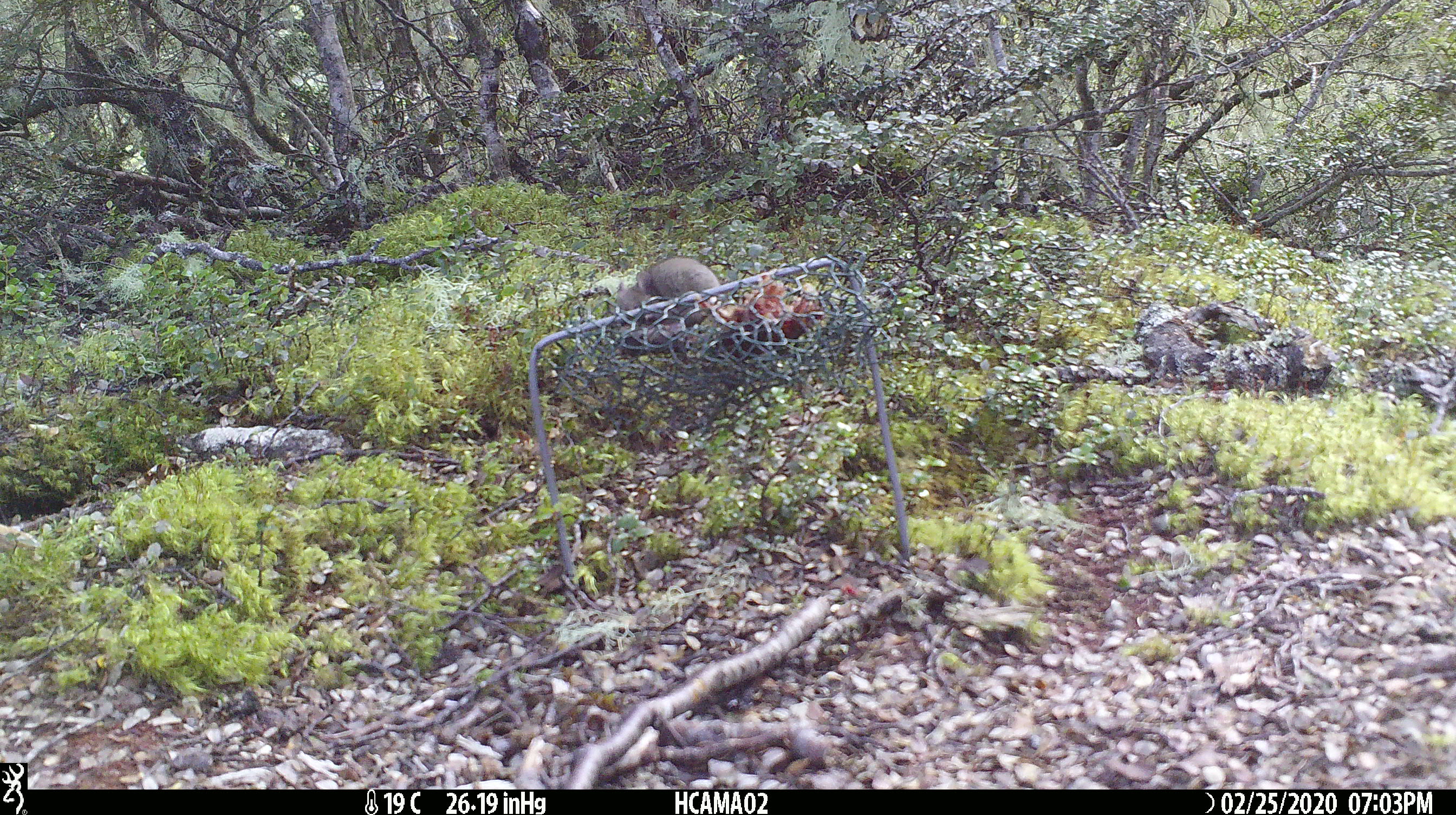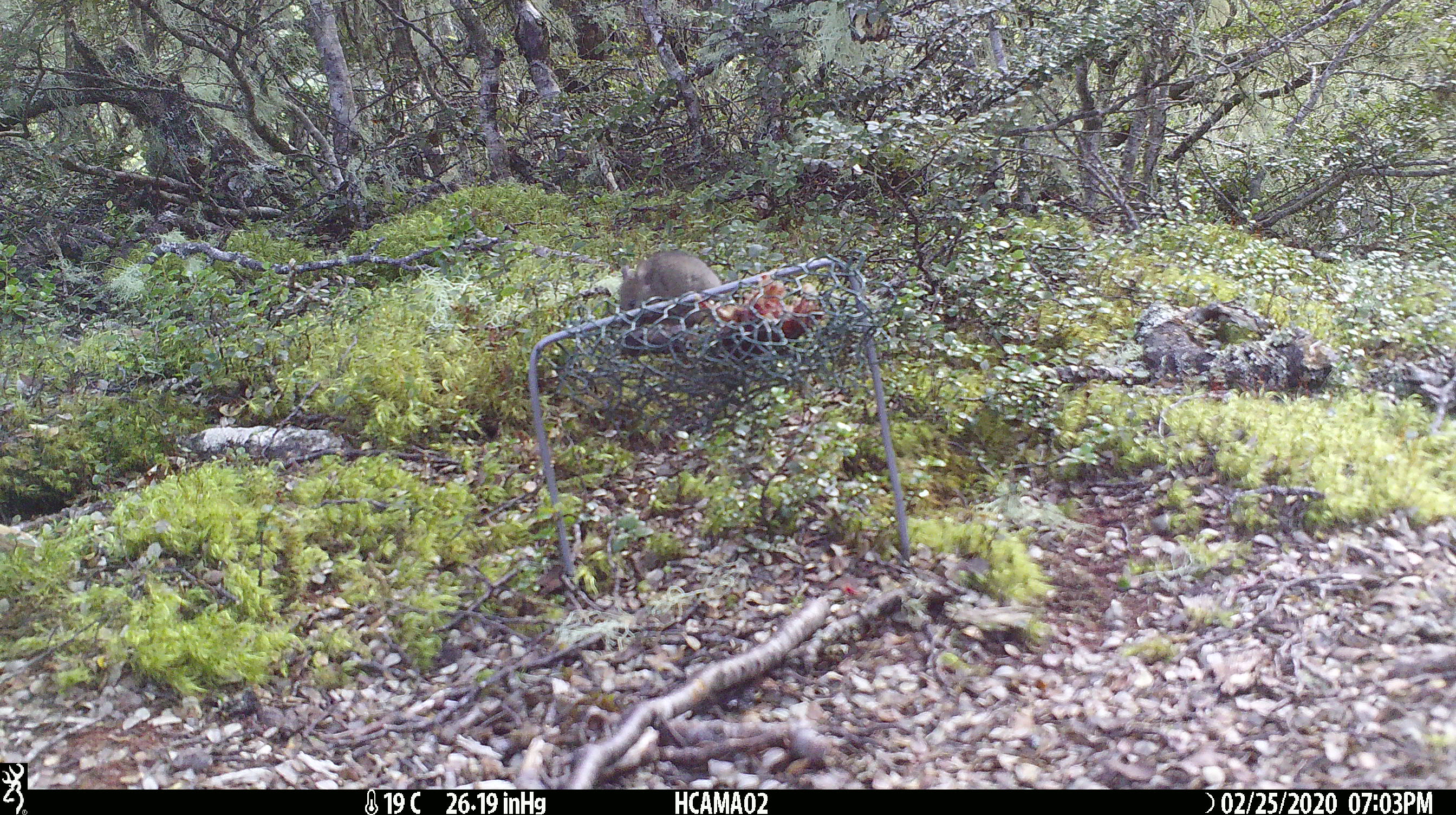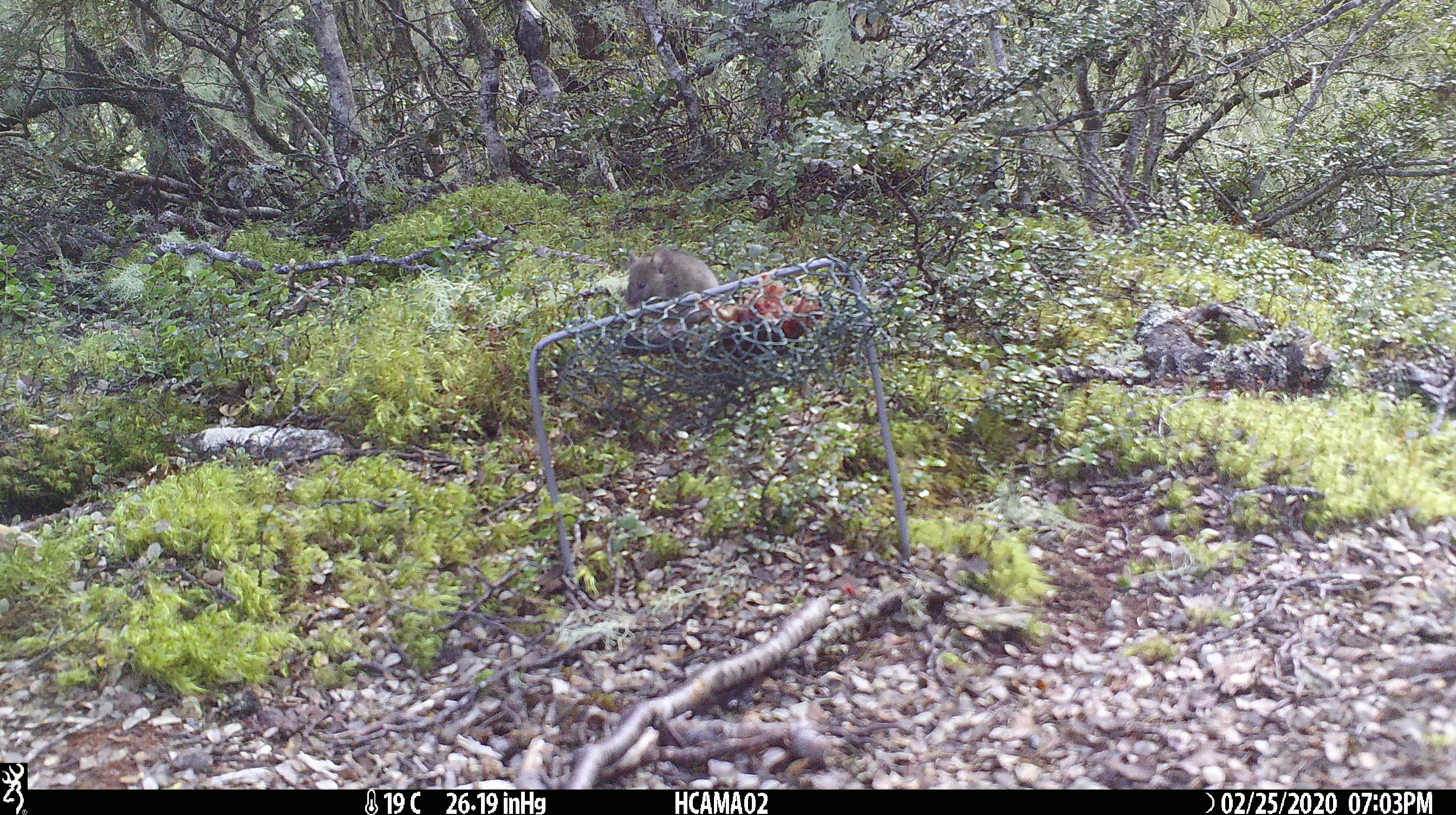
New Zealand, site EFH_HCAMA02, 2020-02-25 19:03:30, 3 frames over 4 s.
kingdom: Animalia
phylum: Chordata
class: Mammalia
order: Rodentia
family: Muridae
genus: Mus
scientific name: Mus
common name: mouse